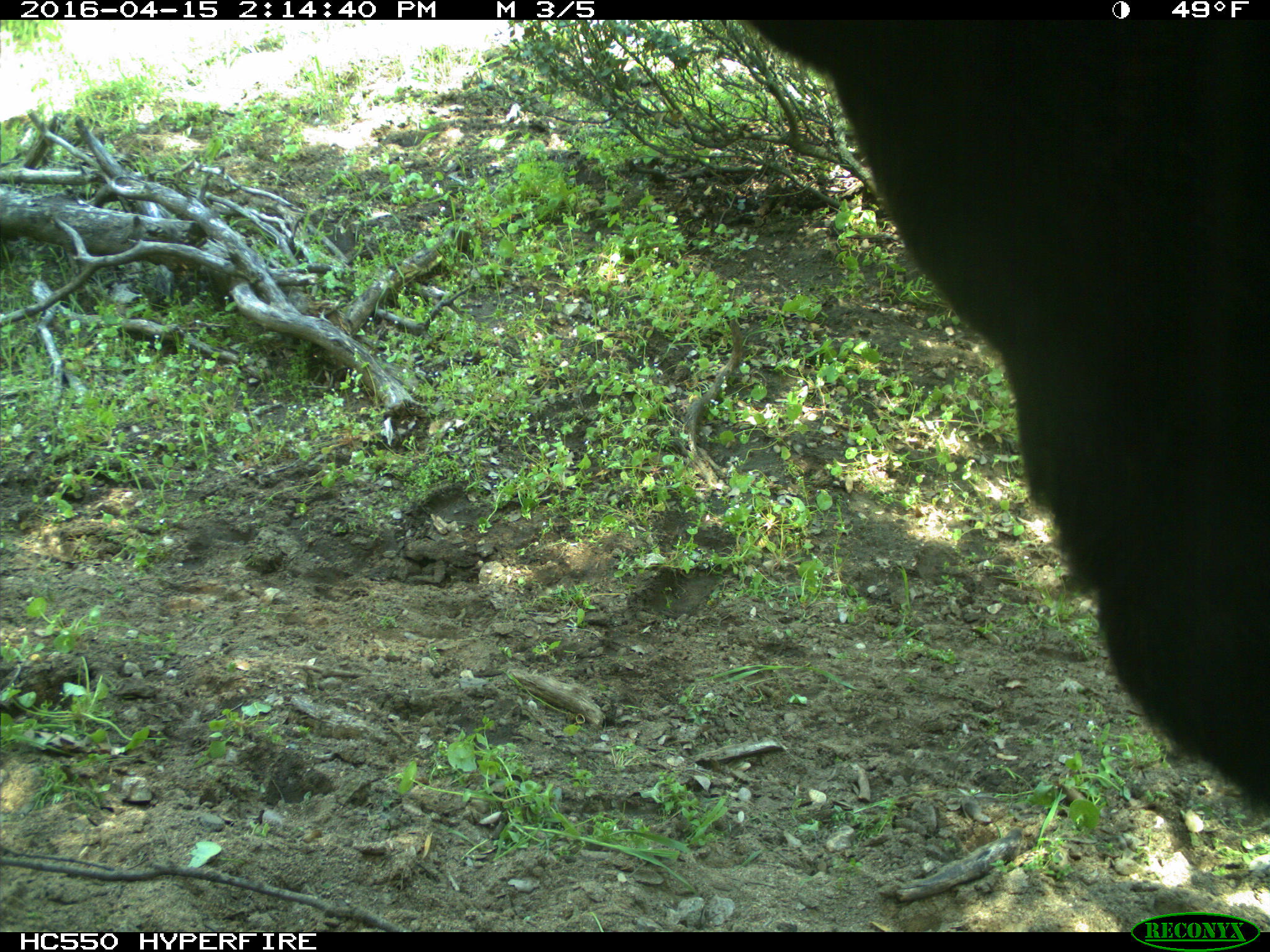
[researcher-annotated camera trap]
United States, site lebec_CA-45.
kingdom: Animalia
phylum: Chordata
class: Mammalia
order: Artiodactyla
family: Bovidae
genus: Bos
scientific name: Bos taurus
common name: domestic cow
Bos taurus (domestic cow).